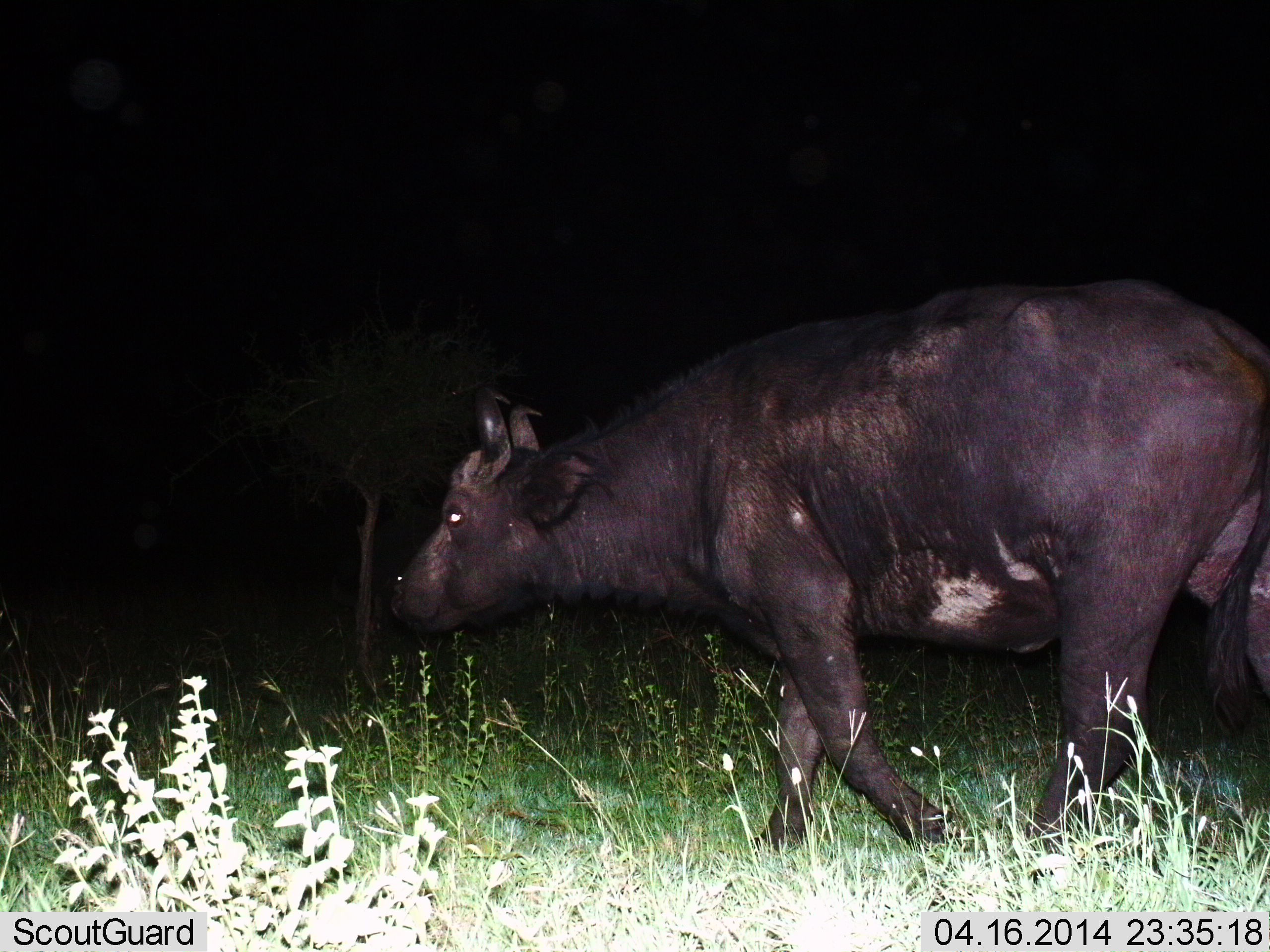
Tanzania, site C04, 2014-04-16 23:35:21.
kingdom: Animalia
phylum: Chordata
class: Mammalia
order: Artiodactyla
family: Bovidae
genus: Syncerus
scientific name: Syncerus caffer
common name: cape buffalo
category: buffalo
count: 1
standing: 0%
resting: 0%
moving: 90%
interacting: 0%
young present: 0%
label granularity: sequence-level